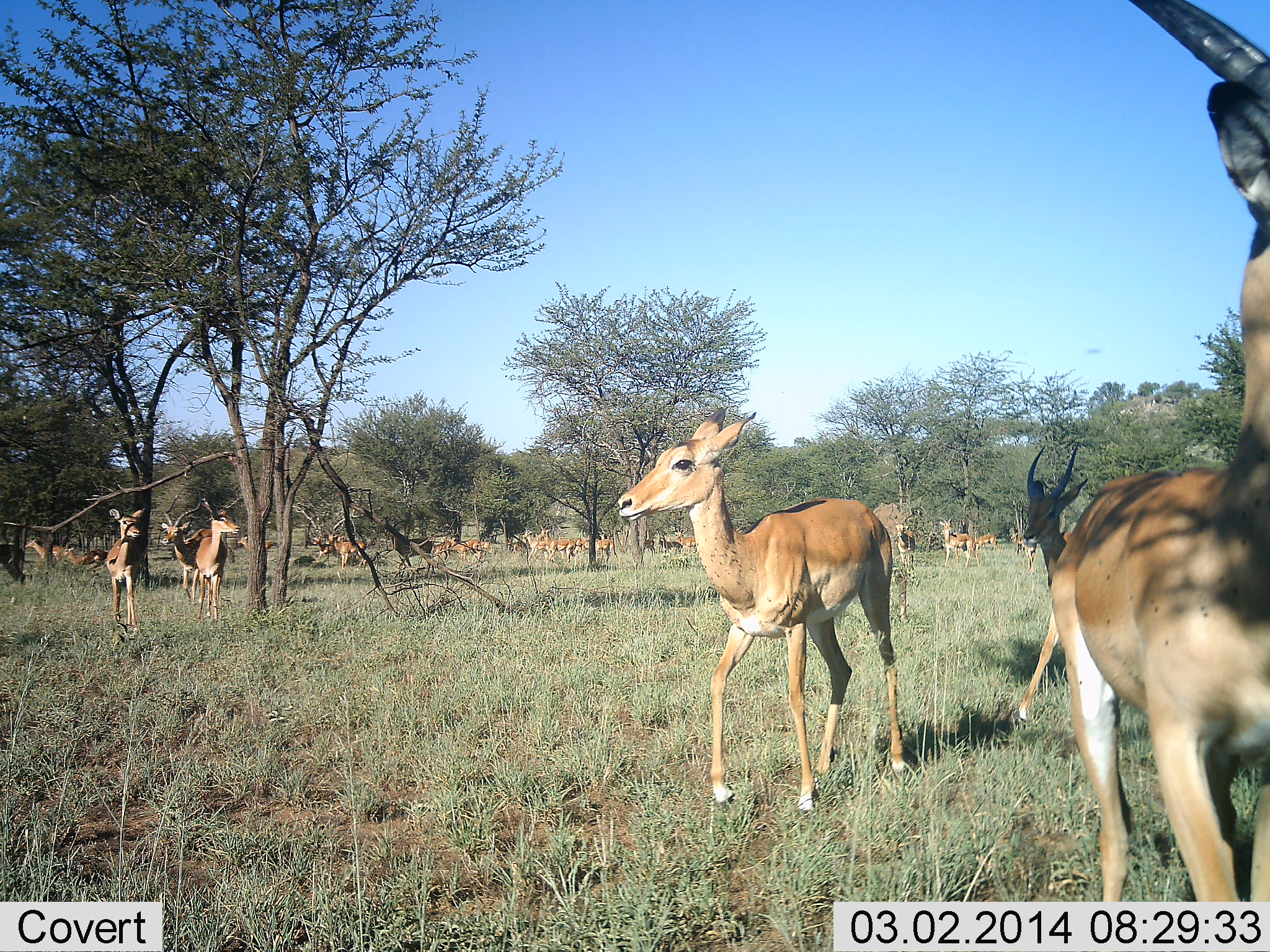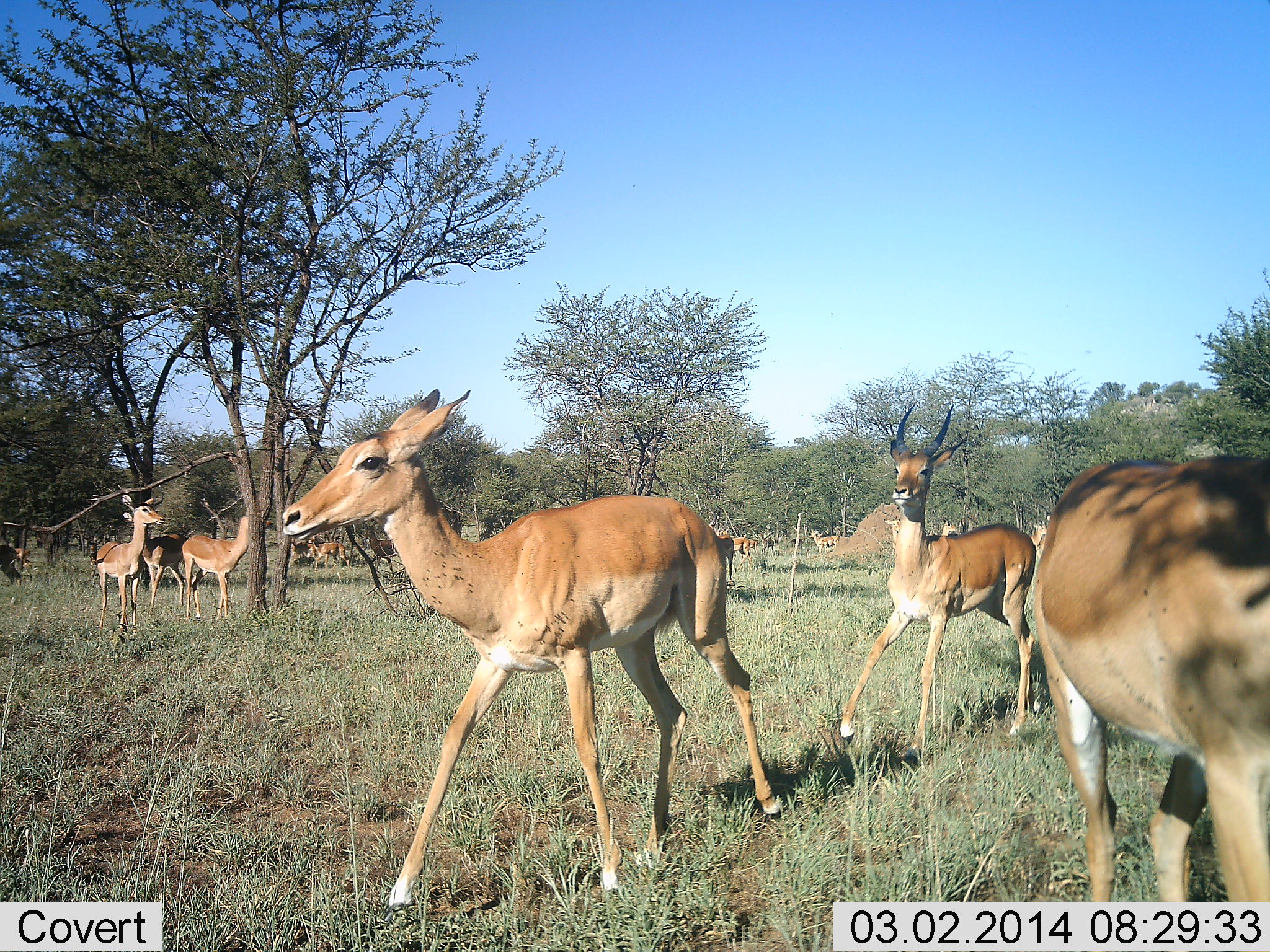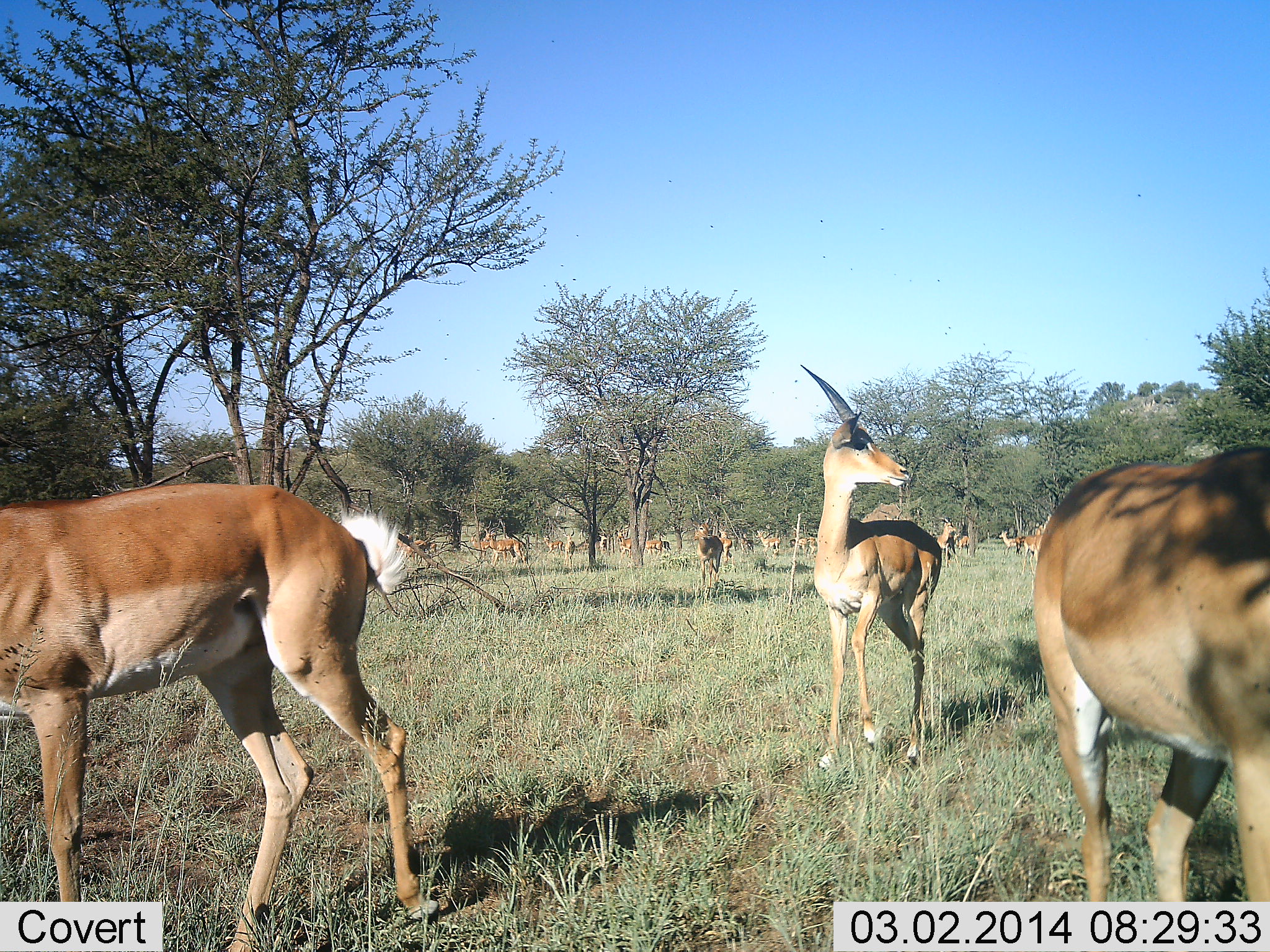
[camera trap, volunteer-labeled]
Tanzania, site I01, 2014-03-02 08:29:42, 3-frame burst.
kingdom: Animalia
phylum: Chordata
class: Mammalia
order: Artiodactyla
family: Bovidae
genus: Aepyceros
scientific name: Aepyceros melampus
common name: impala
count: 11-50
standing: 70%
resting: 0%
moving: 100%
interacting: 0%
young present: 0%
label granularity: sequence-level